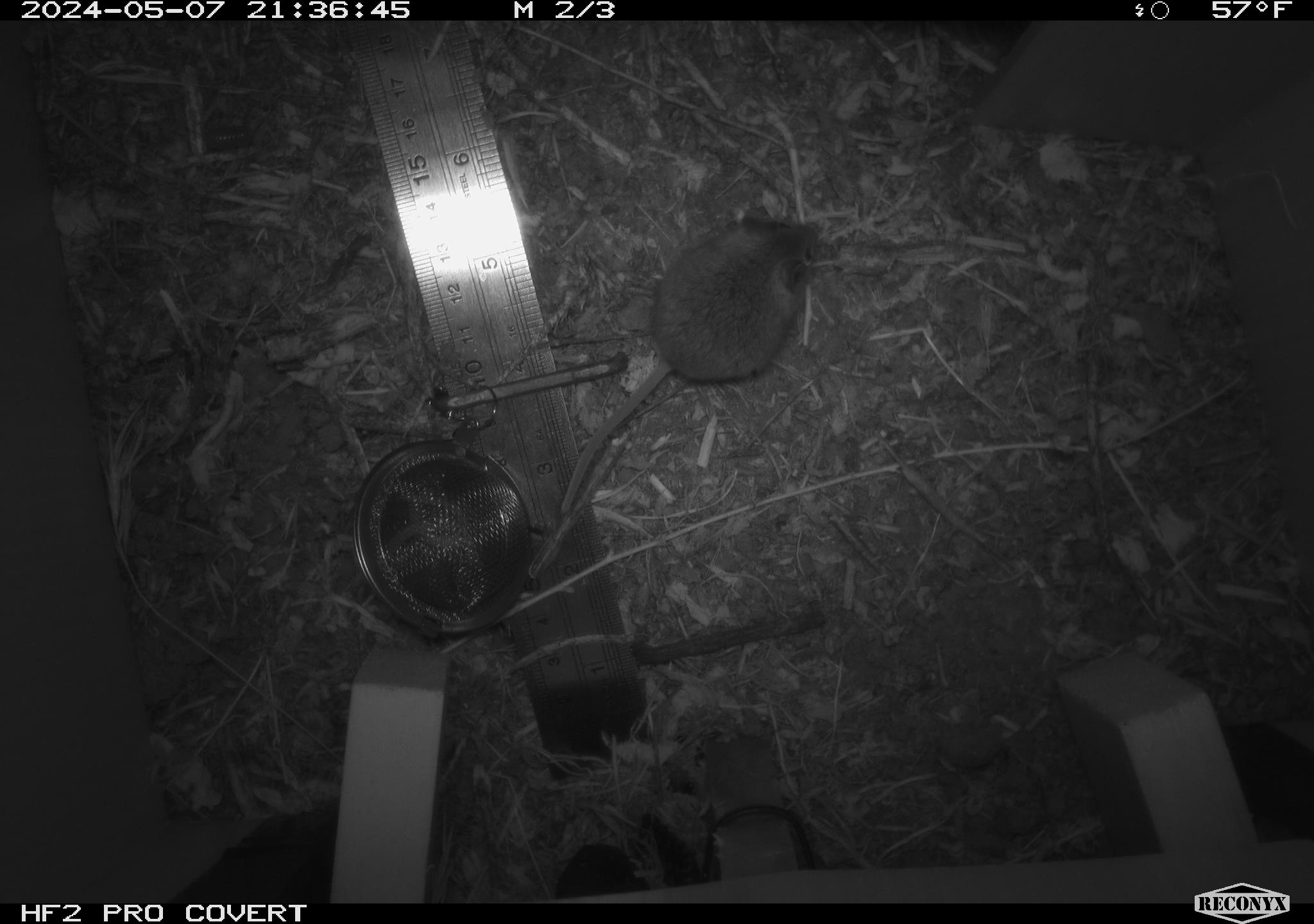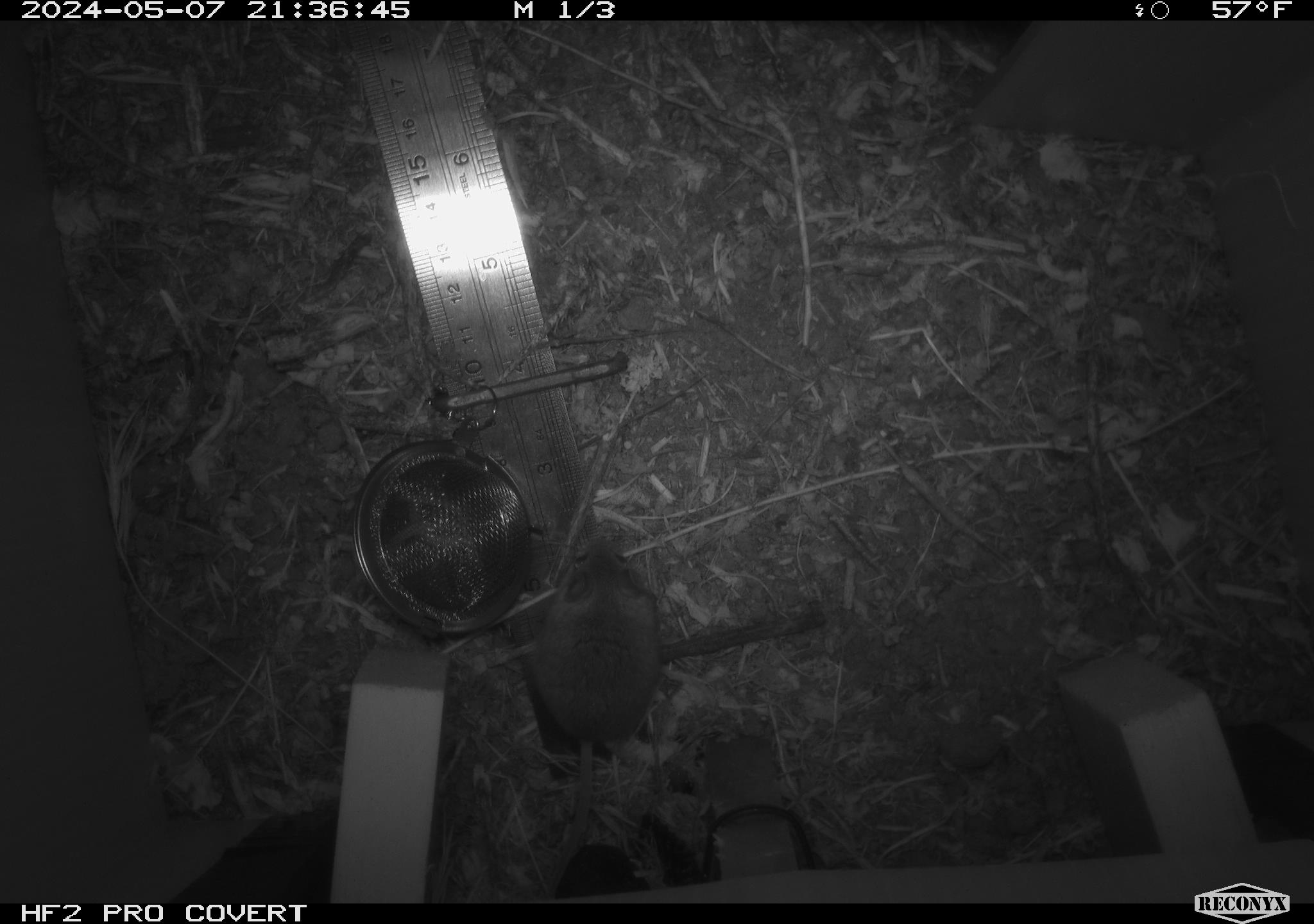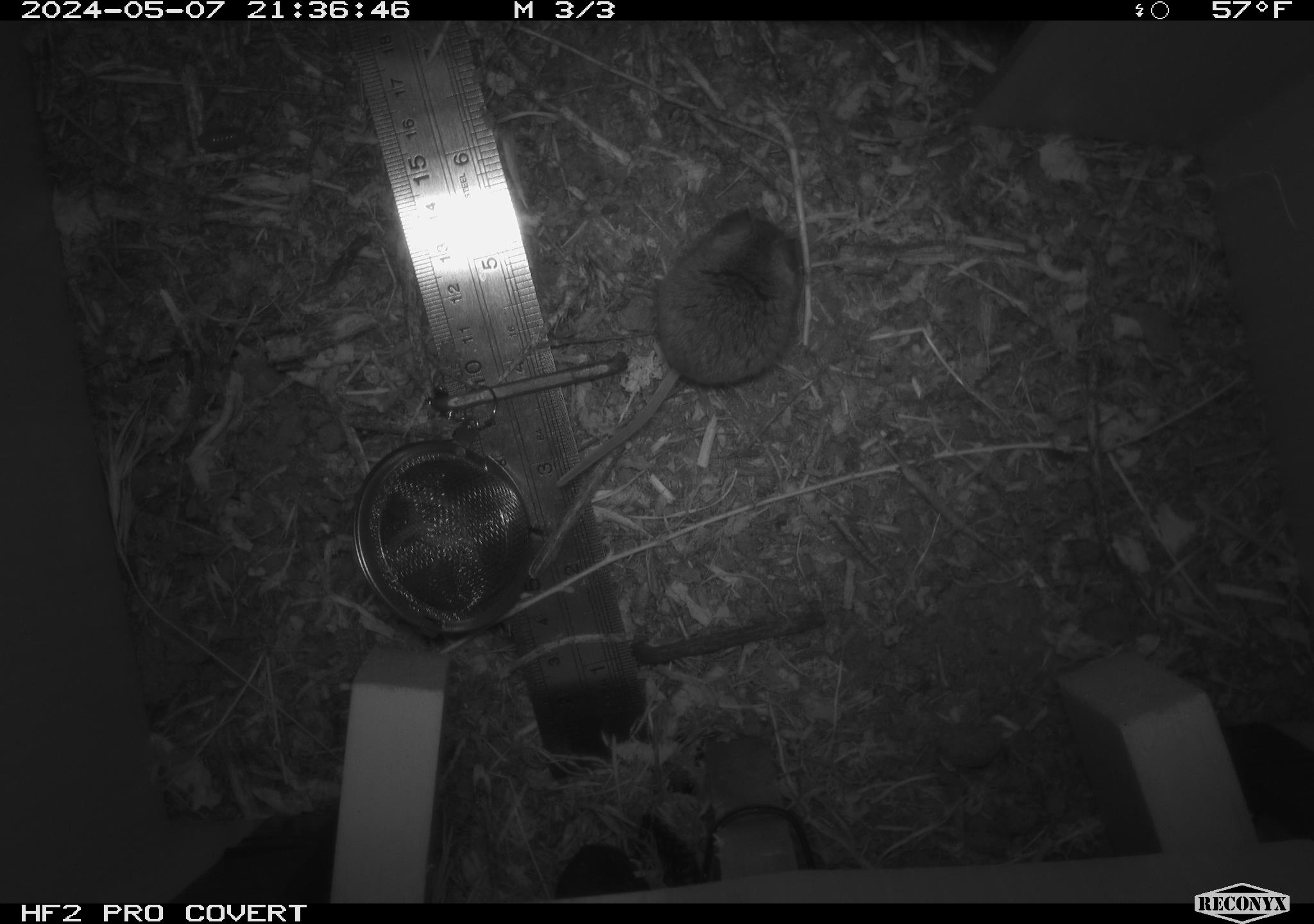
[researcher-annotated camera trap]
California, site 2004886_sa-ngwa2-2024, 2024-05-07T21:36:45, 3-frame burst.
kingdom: Animalia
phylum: Chordata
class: Mammalia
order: Rodentia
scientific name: Rodentia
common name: mouse species